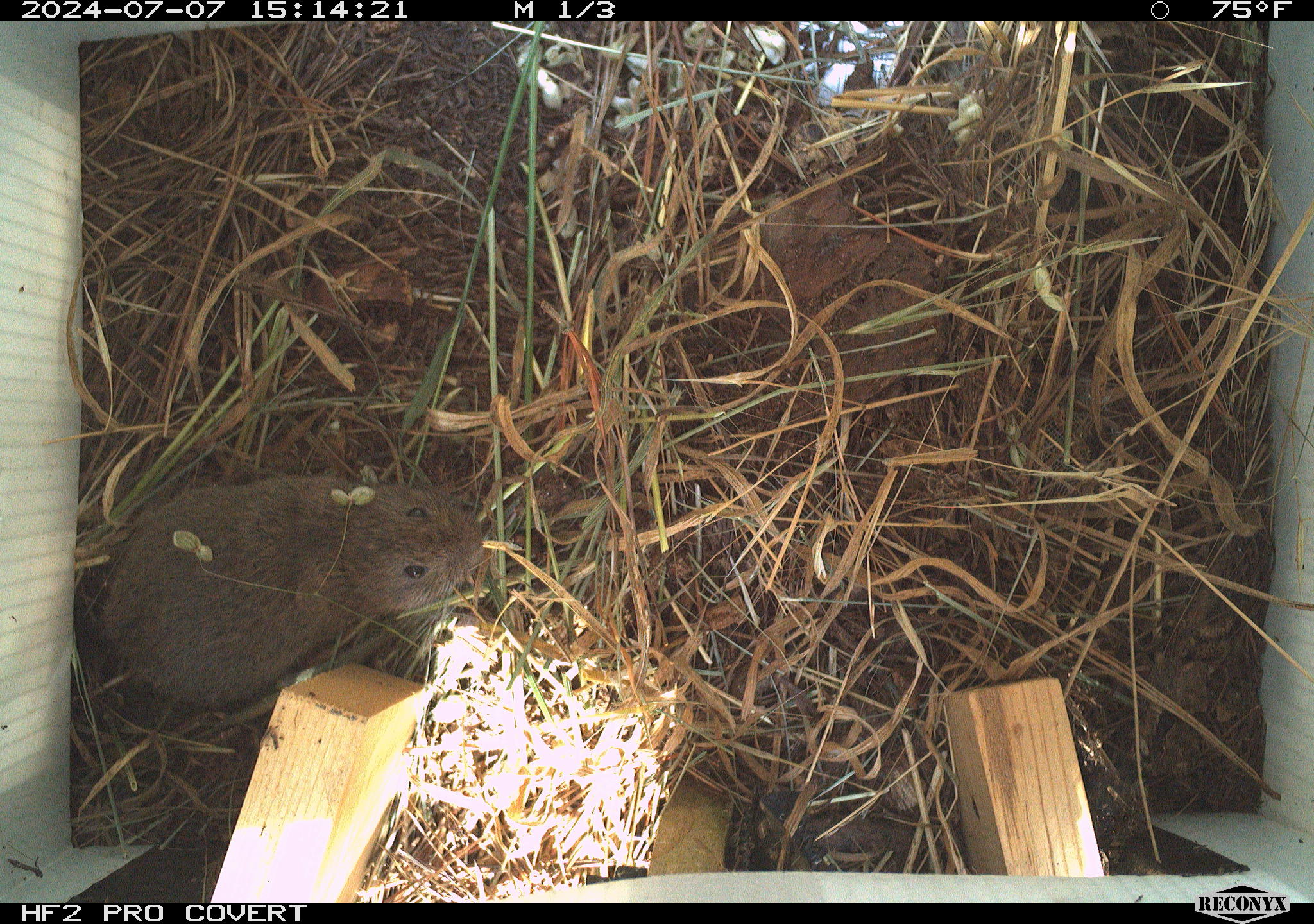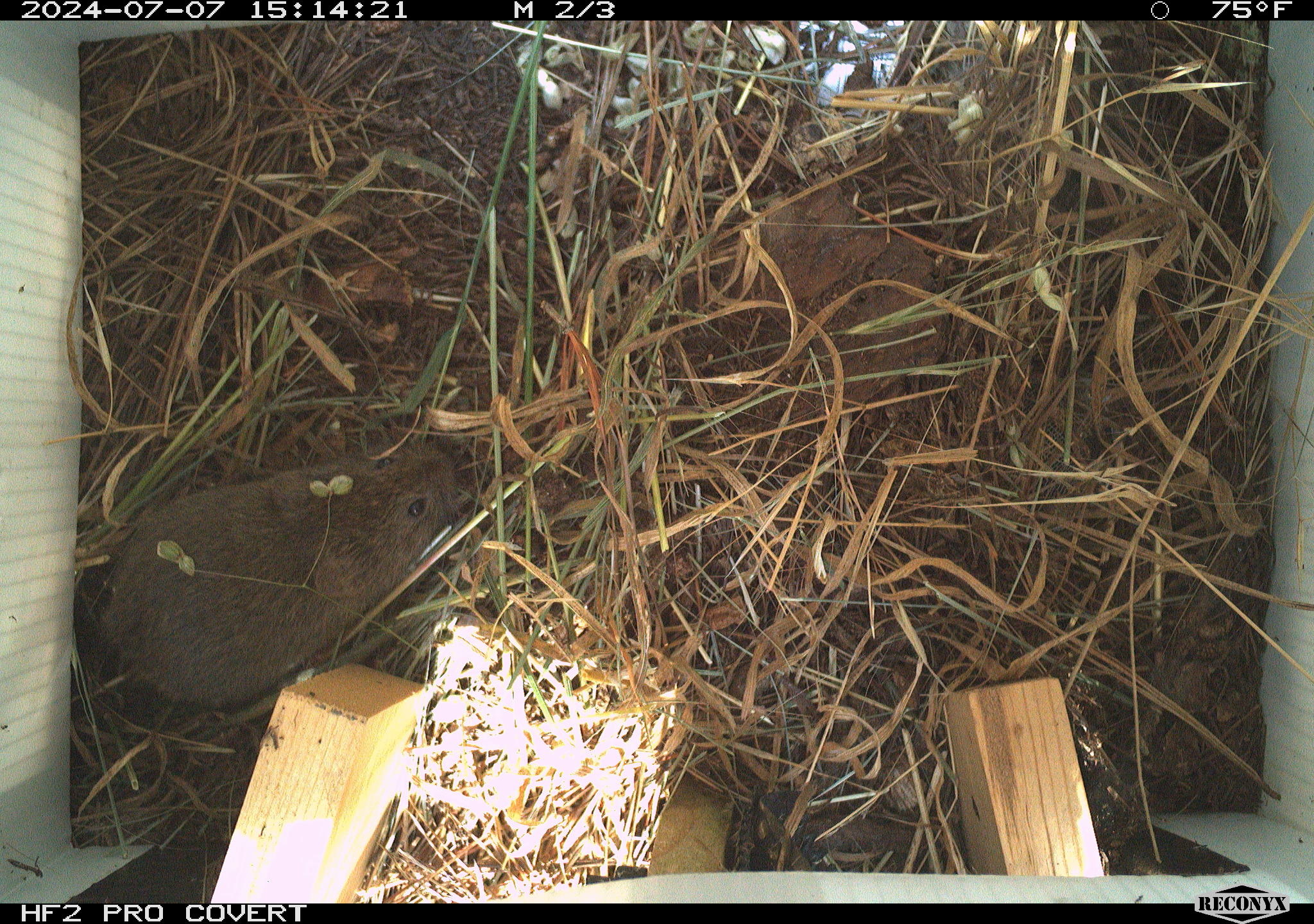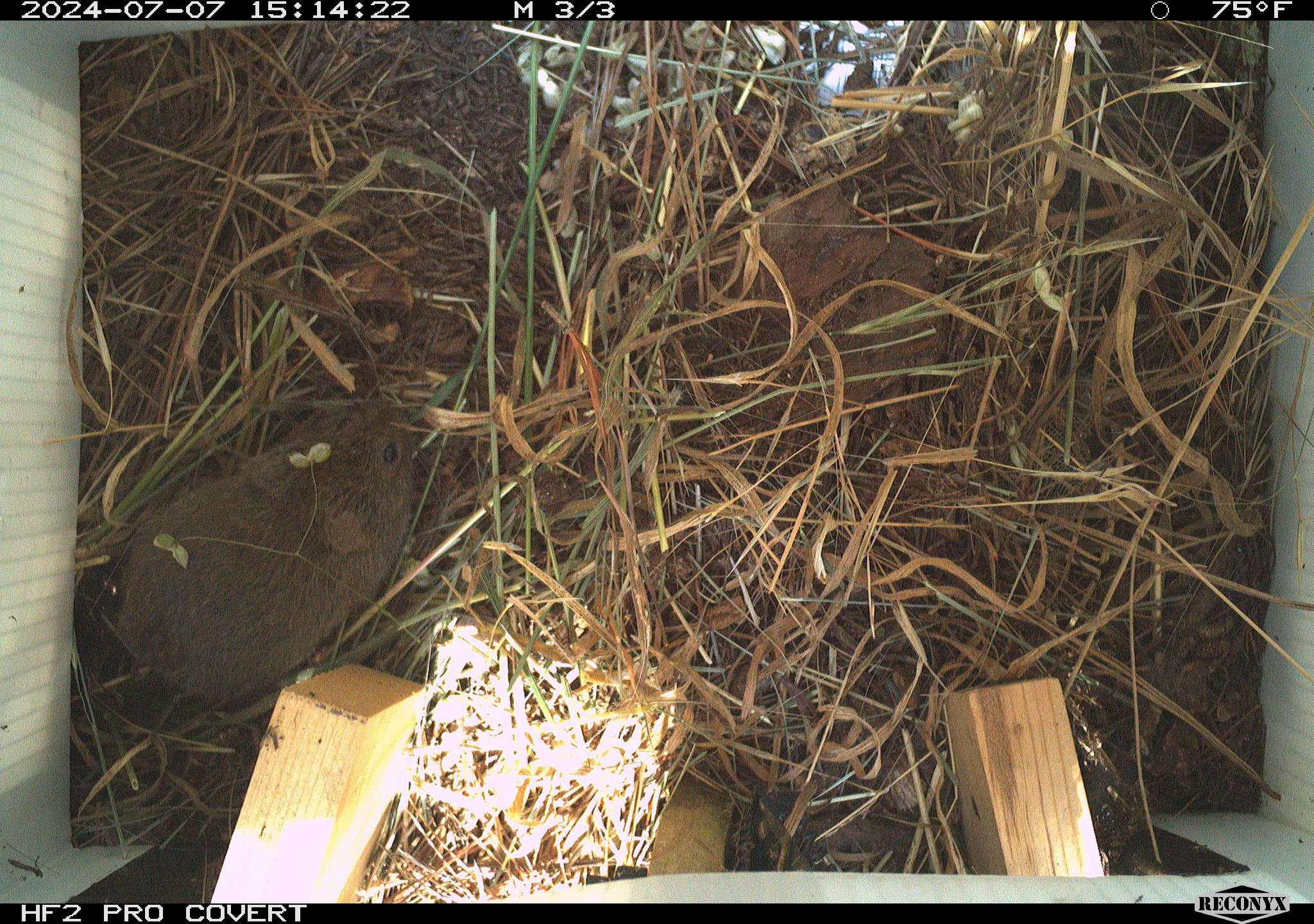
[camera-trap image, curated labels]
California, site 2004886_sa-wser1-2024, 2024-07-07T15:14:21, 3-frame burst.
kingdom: Animalia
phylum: Chordata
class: Mammalia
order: Rodentia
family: Cricetidae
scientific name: Arvicolinae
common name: voles, lemmings, and muskrats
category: arvicolinae subfamily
Arvicolinae subfamily (voles, lemmings, and muskrats) (Arvicolinae).